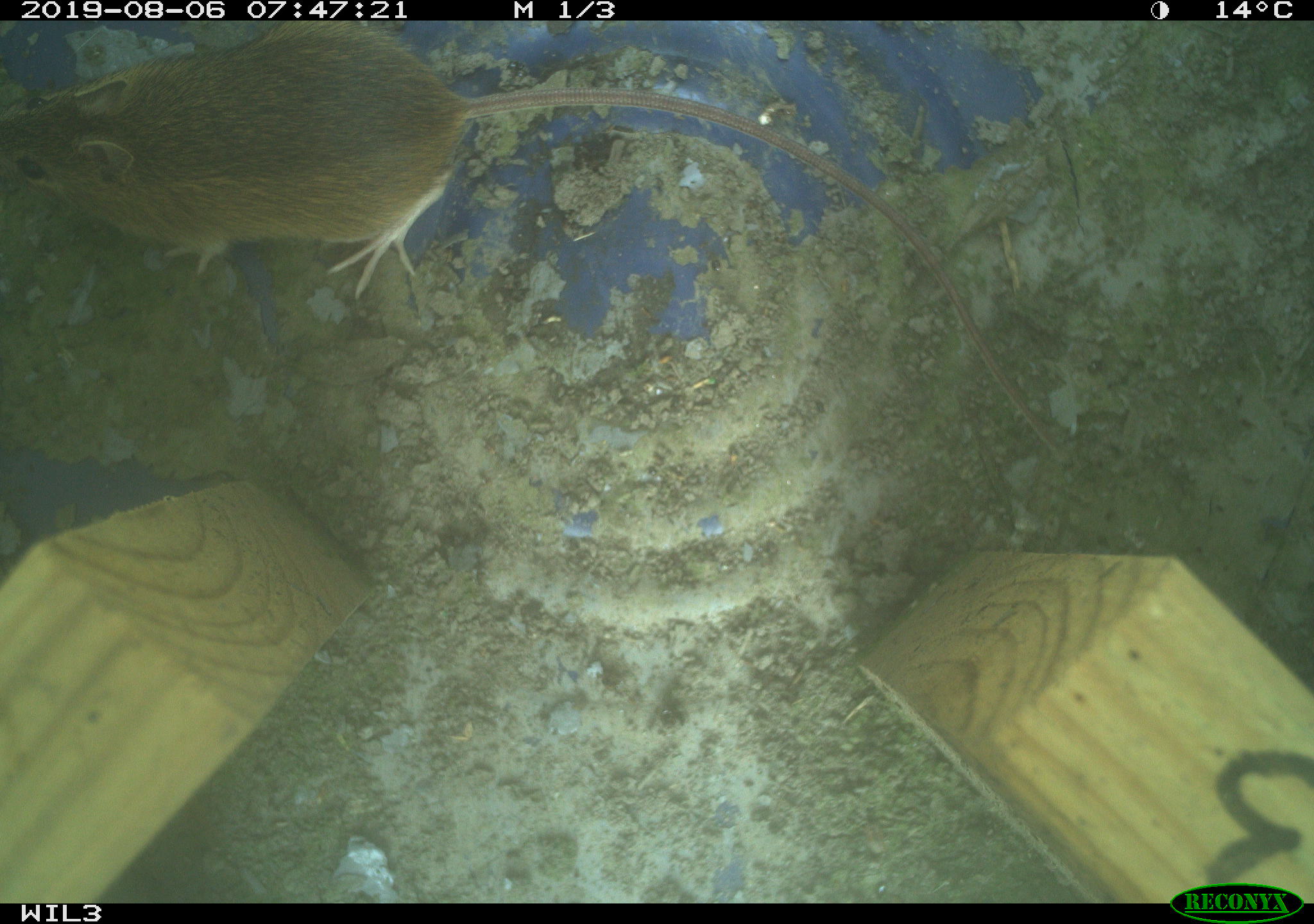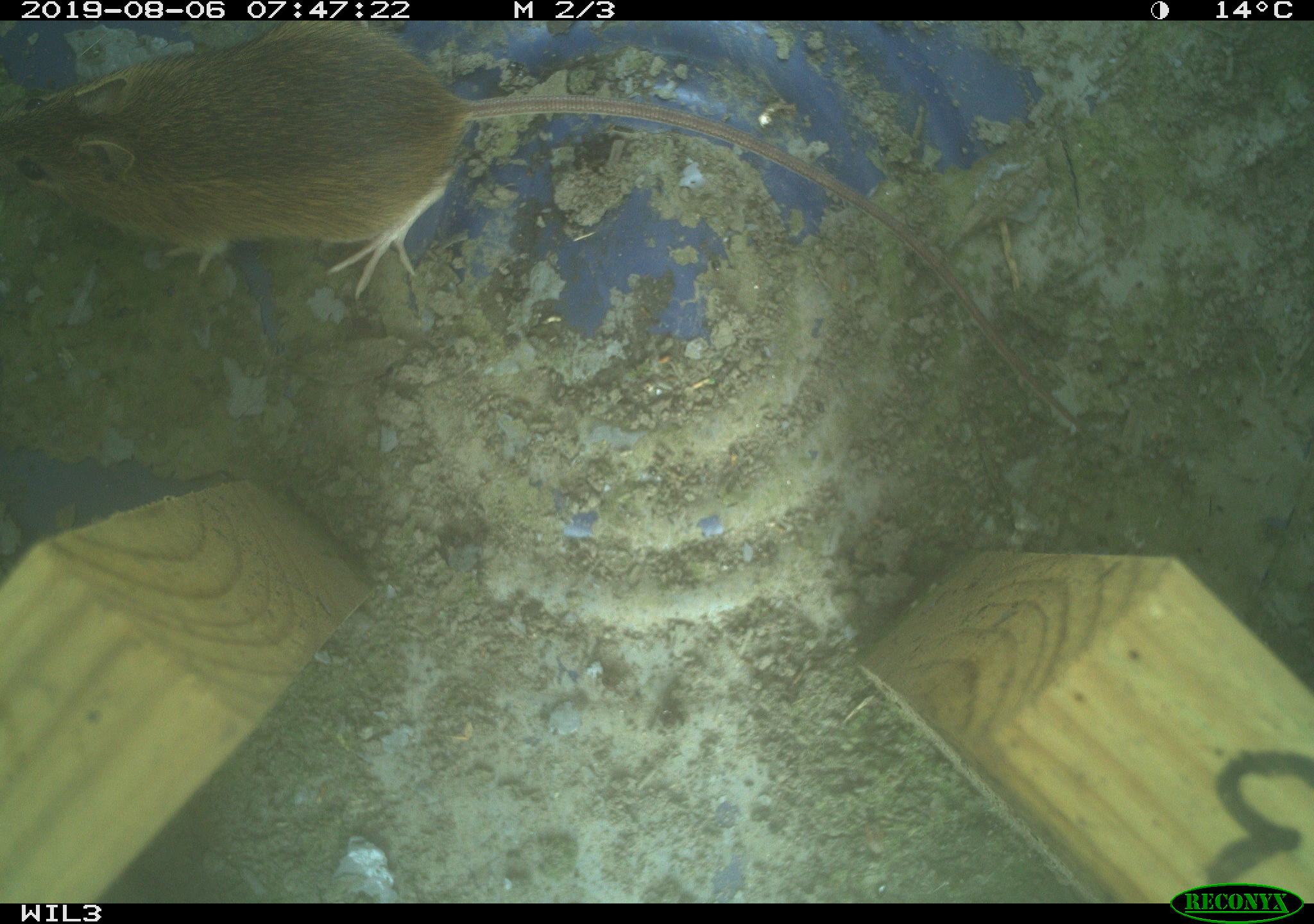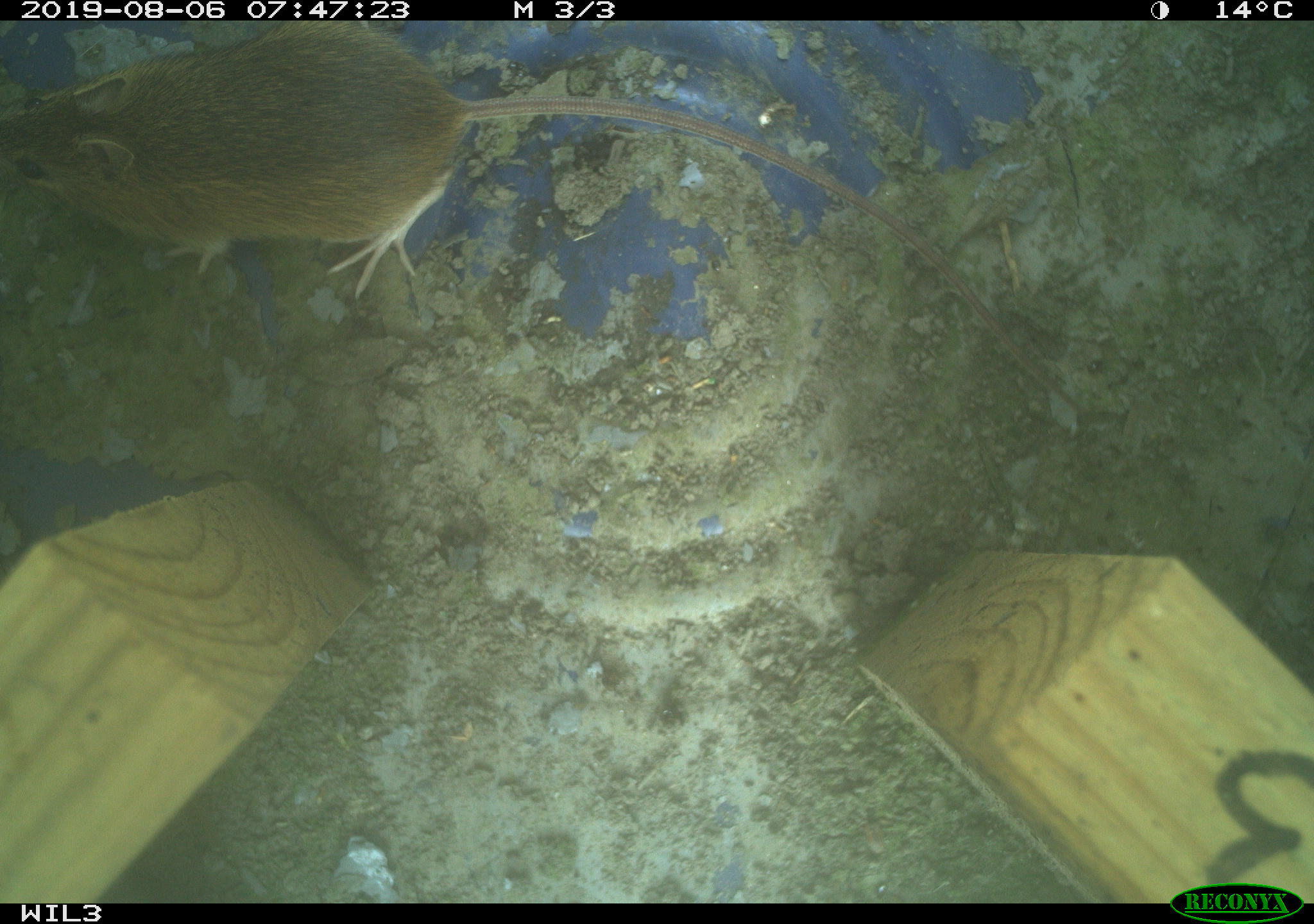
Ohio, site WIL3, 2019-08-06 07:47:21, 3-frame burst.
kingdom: Animalia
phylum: Chordata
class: Mammalia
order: Rodentia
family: Zapodidae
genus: Napaeozapus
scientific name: Napaeozapus insignis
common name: woodland jumping mouse